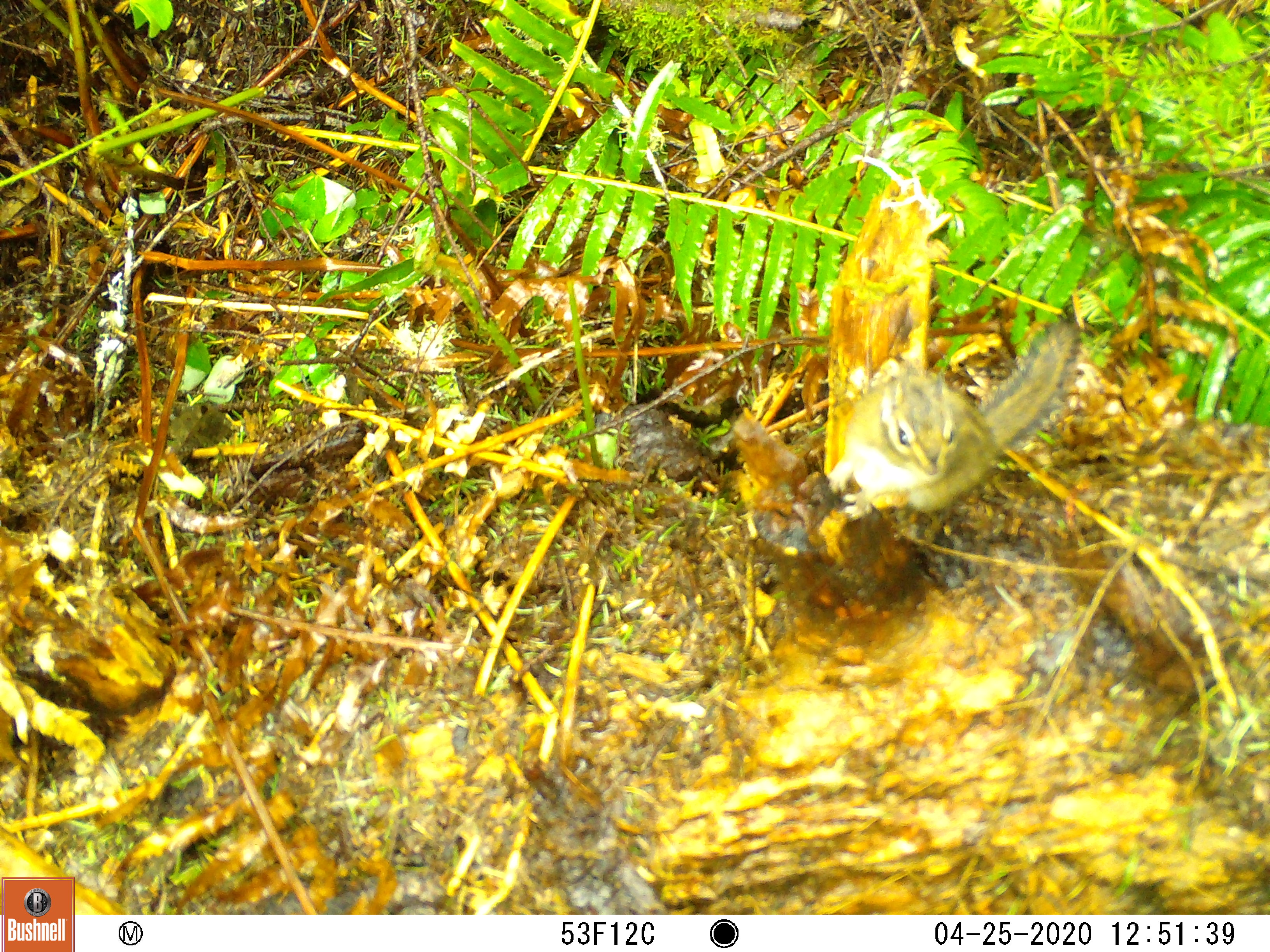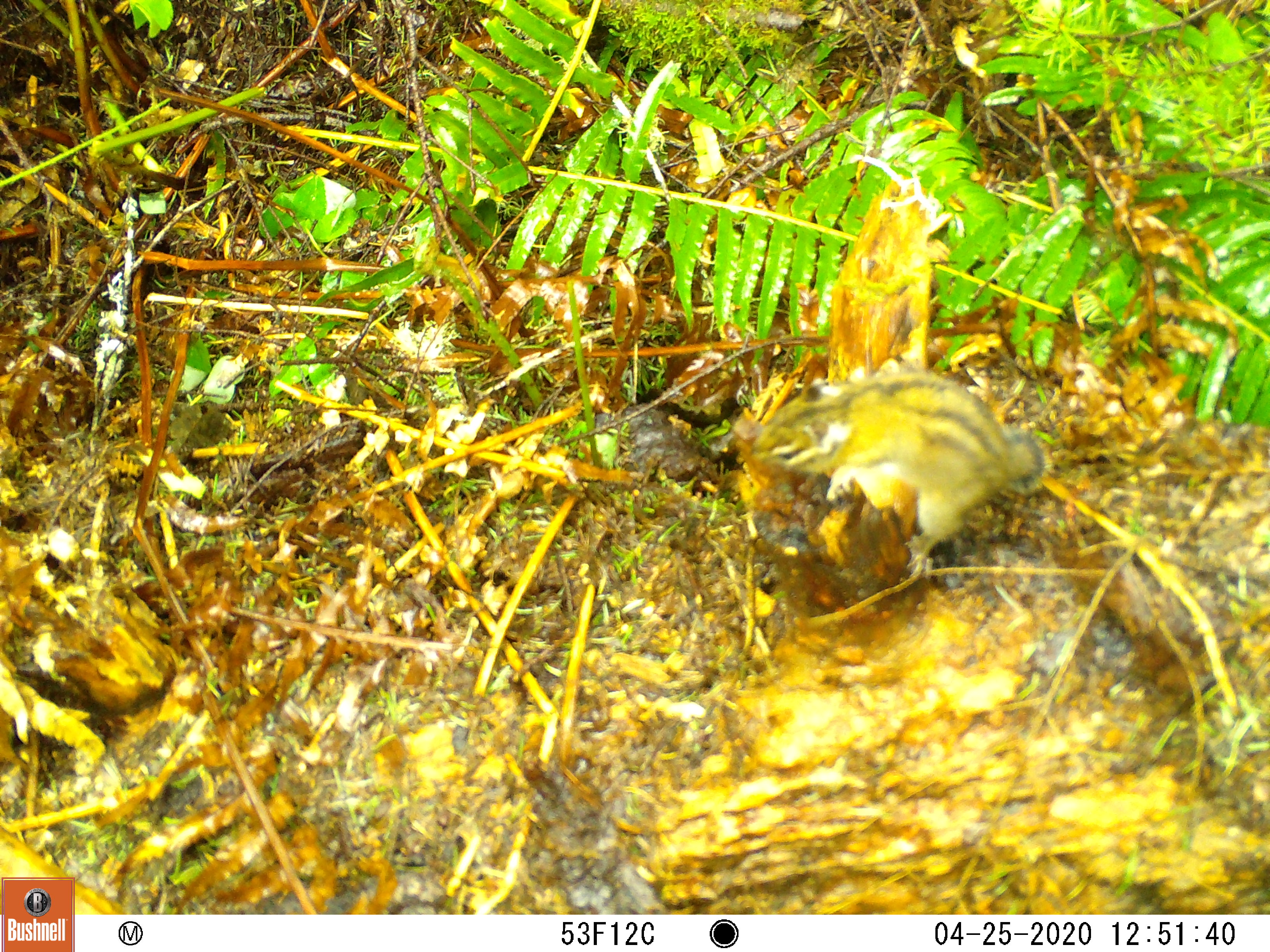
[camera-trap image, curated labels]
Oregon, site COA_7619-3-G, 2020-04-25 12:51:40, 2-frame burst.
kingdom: Animalia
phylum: Chordata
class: Mammalia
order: Rodentia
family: Sciuridae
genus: Neotamias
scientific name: Neotamias townsendii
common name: townsend's chipmunk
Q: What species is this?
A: Townsend's chipmunk (Neotamias townsendii).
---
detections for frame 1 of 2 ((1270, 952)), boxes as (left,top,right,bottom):
townsend's chipmunk: (817,307,1094,524)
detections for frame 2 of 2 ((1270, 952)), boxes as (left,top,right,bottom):
townsend's chipmunk: (740,366,1055,579)